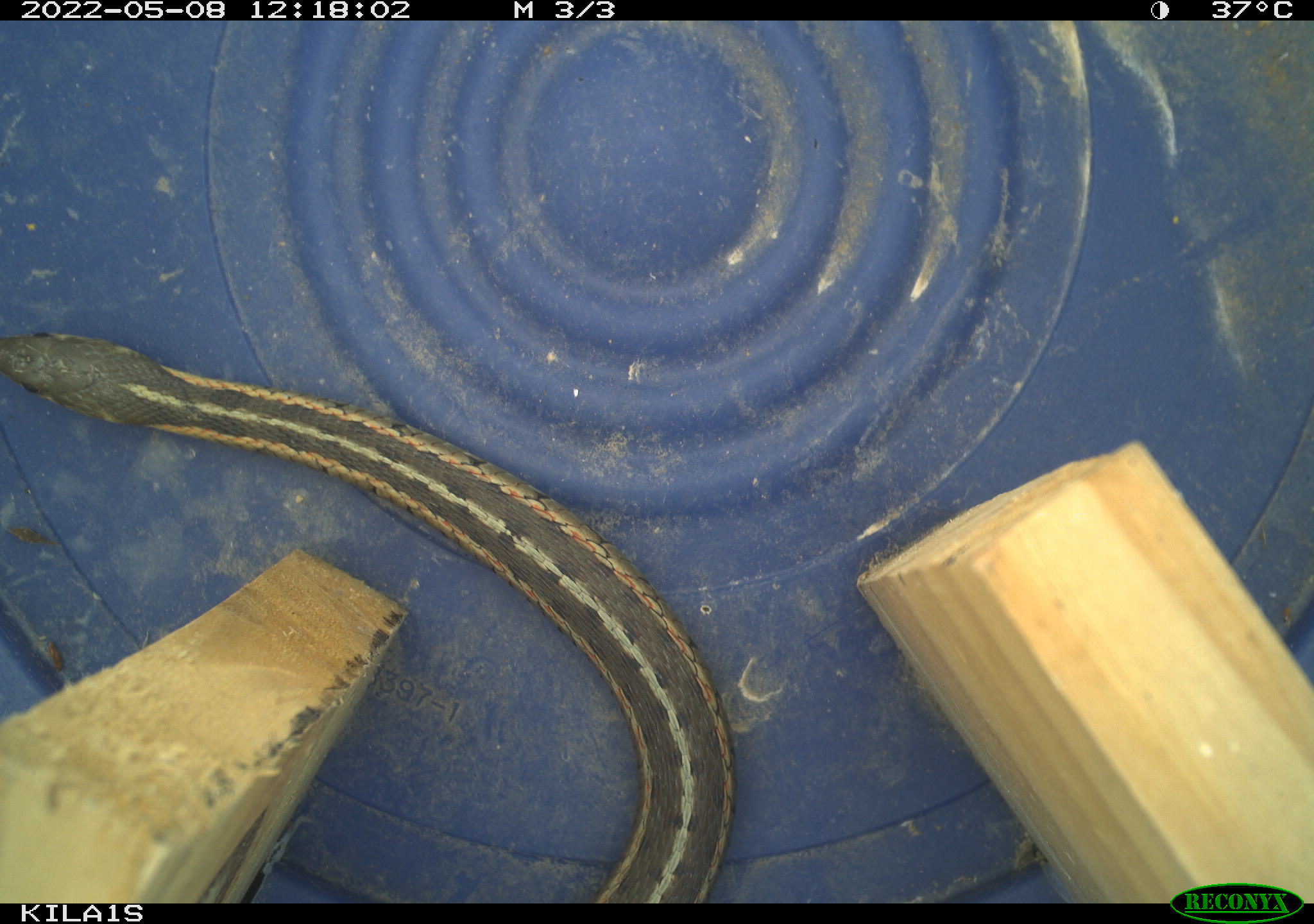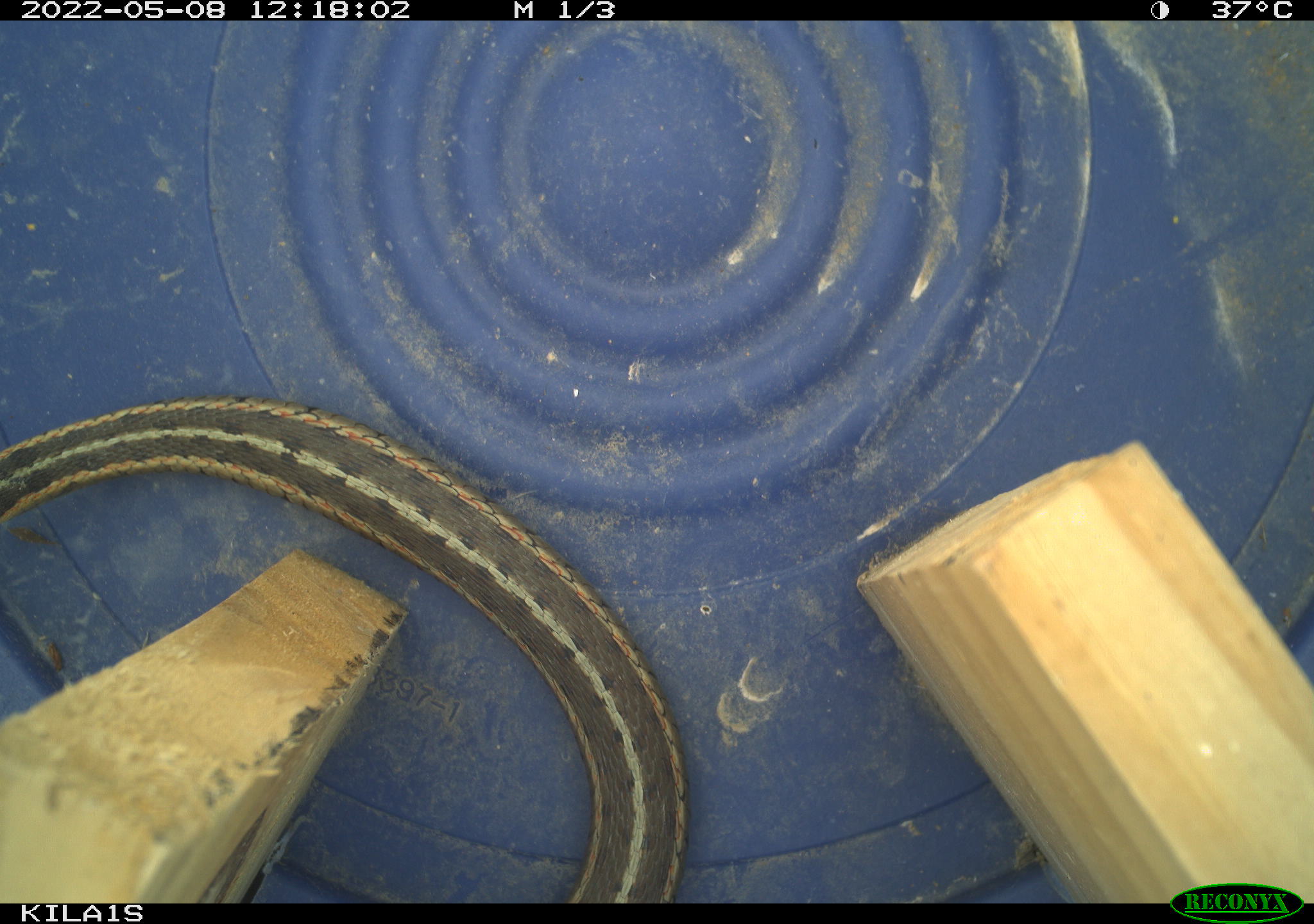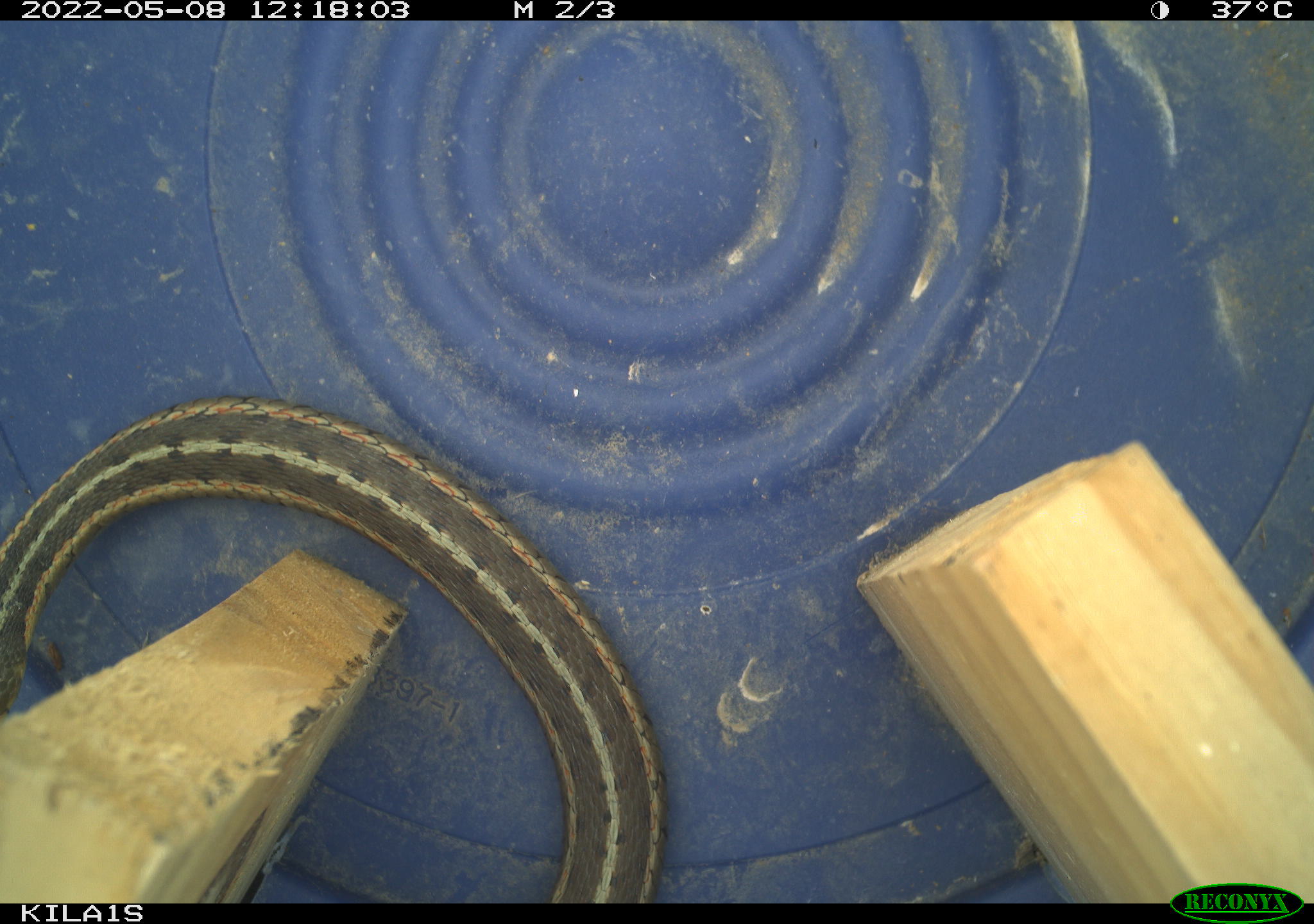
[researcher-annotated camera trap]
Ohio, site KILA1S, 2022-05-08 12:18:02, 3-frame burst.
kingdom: Animalia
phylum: Chordata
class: Reptilia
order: Squamata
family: Colubridae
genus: Thamnophis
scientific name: Thamnophis sirtalis sirtalis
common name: eastern gartersnake